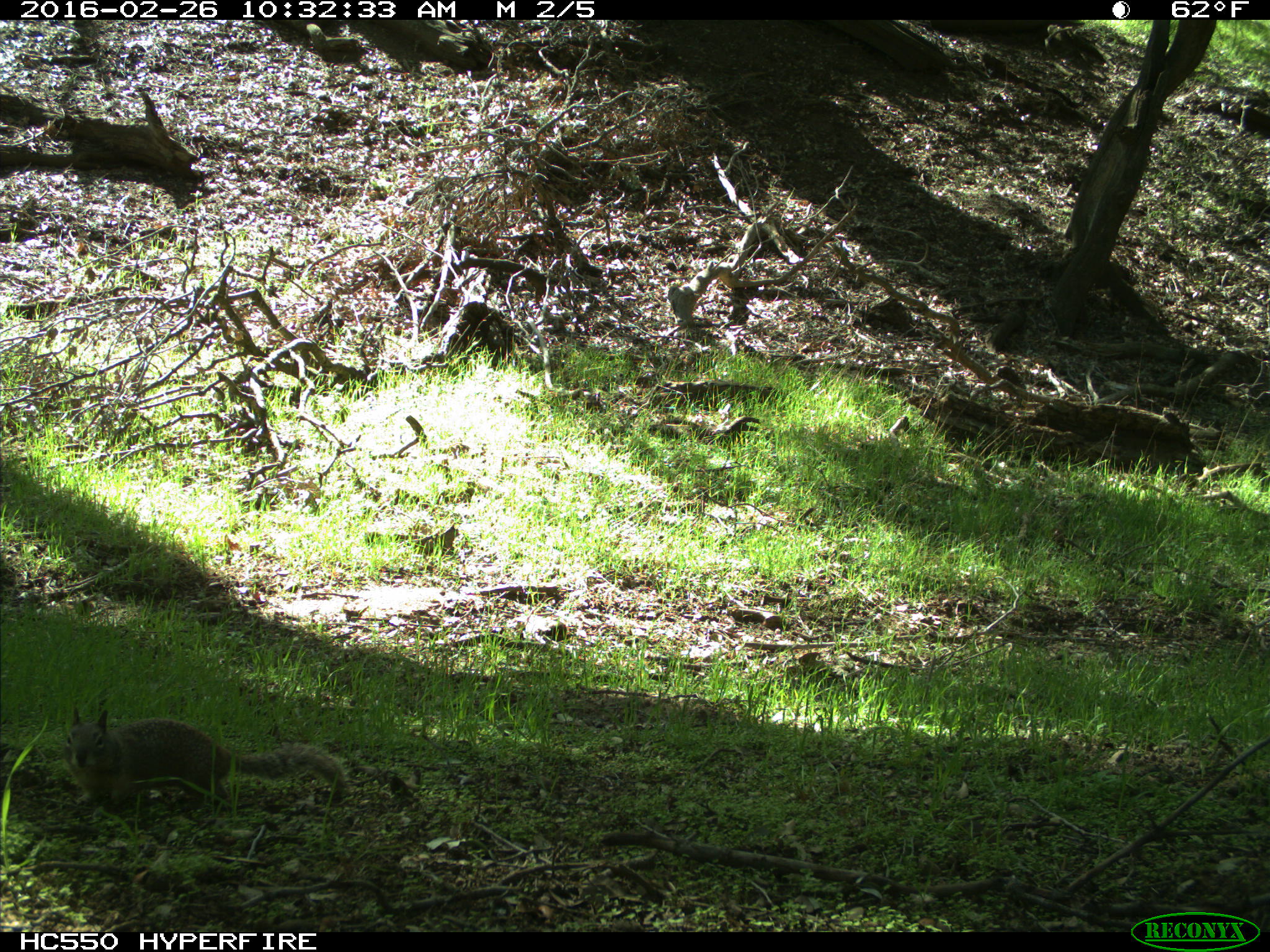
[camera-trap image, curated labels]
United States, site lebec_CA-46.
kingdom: Animalia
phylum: Chordata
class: Mammalia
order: Rodentia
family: Sciuridae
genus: Otospermophilus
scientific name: Otospermophilus beecheyi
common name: california ground squirrel